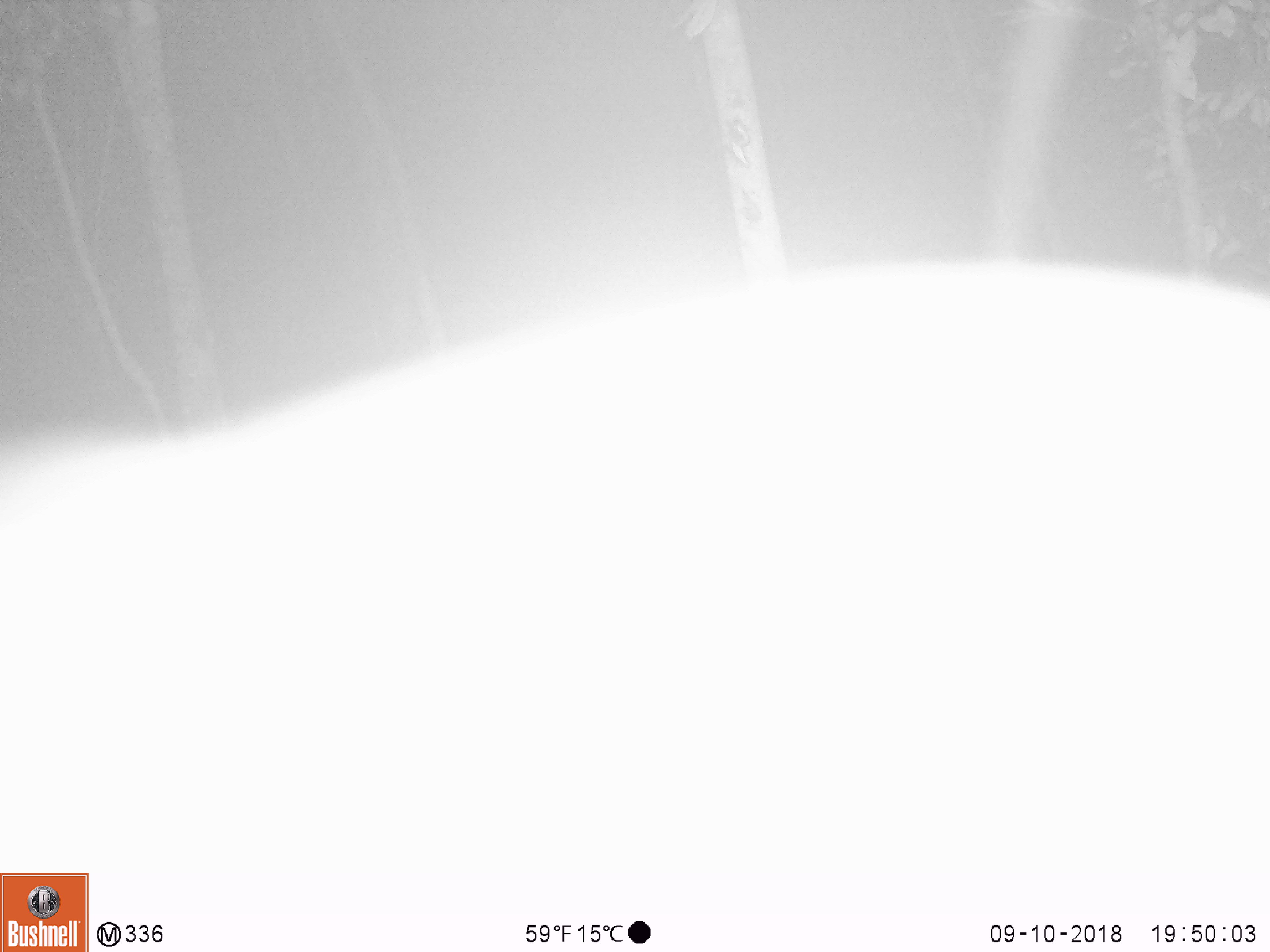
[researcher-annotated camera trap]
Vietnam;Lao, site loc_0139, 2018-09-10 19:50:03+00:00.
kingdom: Animalia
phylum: Chordata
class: Mammalia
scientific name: Mammalia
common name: mammal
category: unidentified mammal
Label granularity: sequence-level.